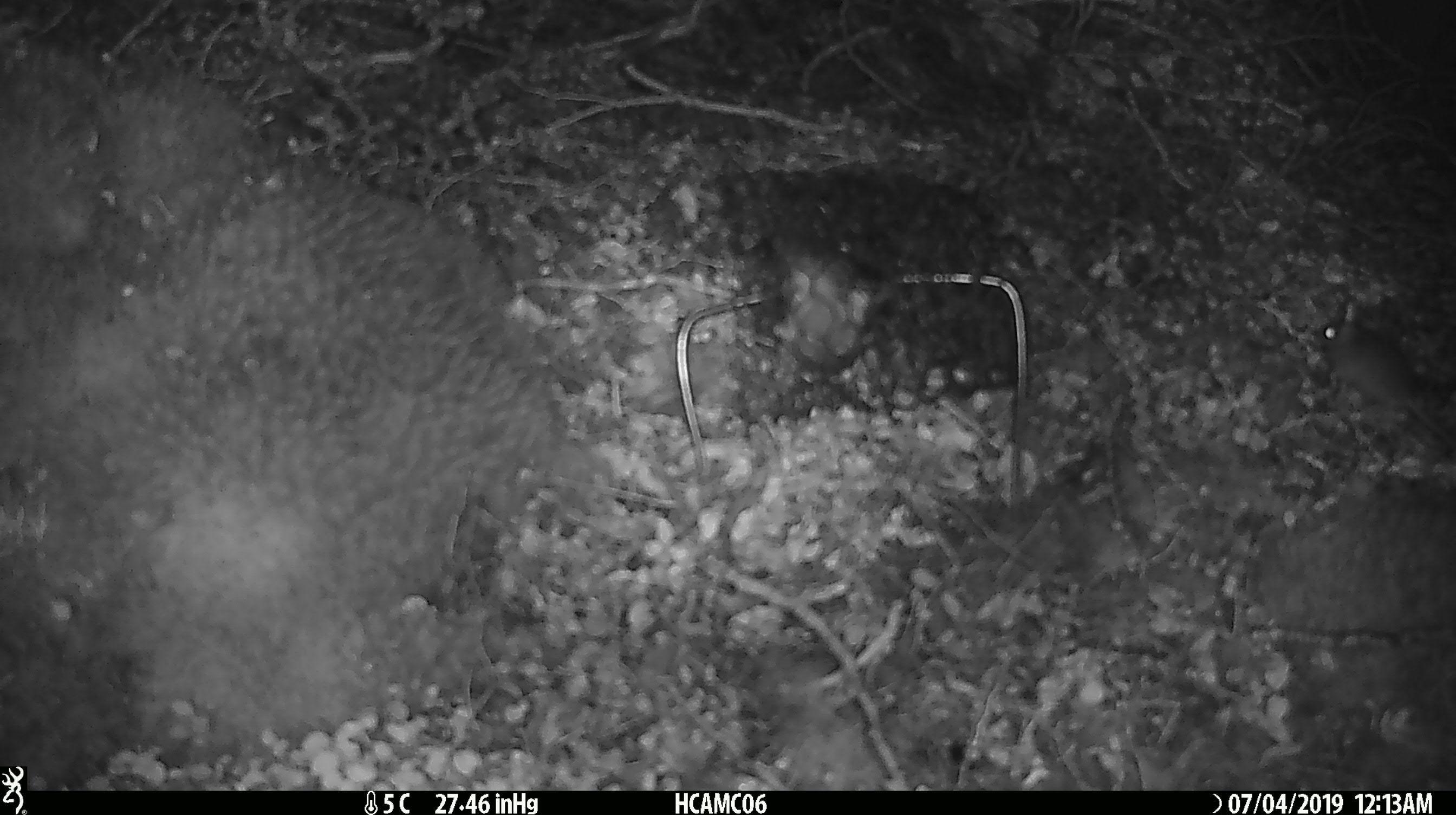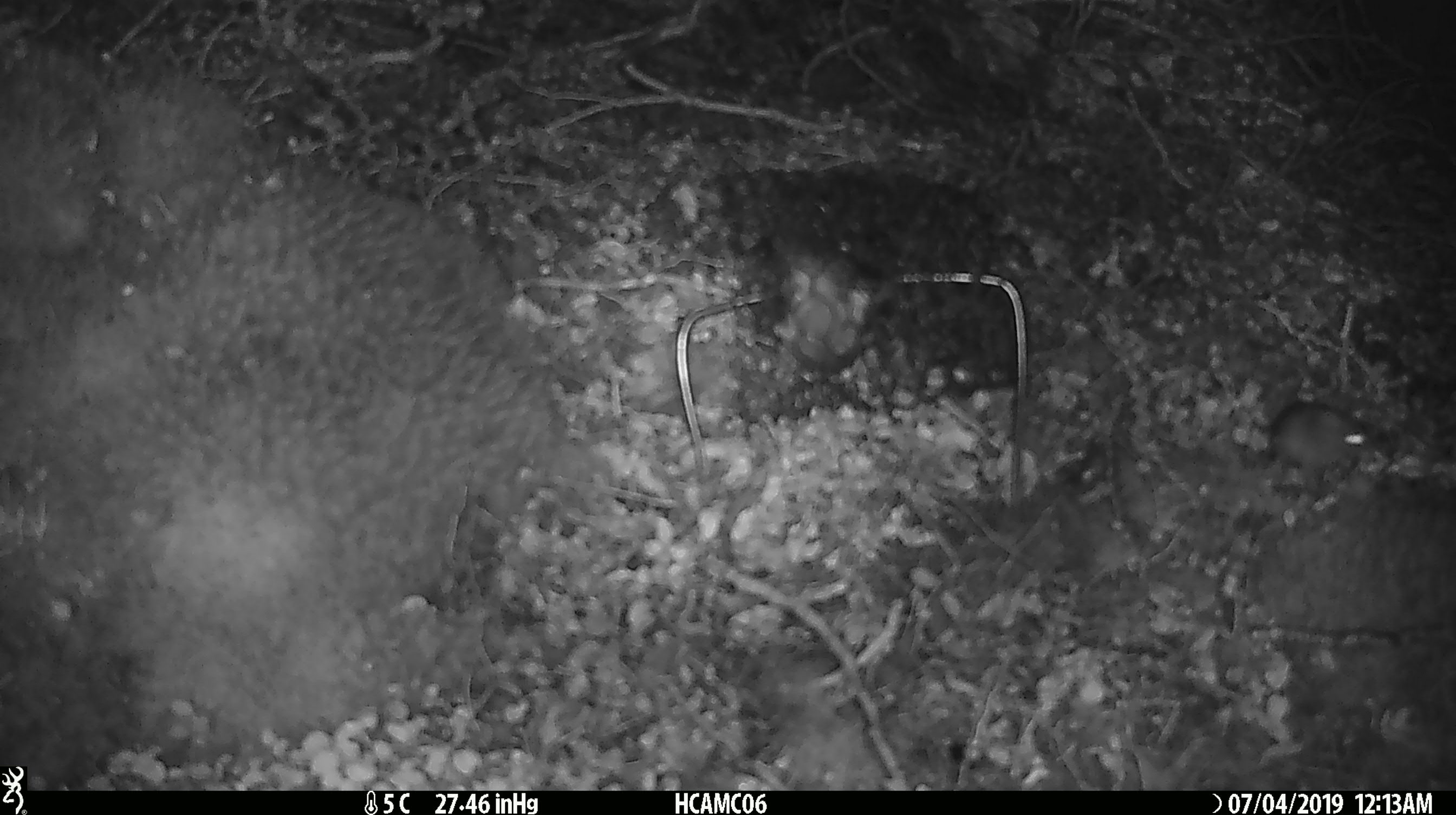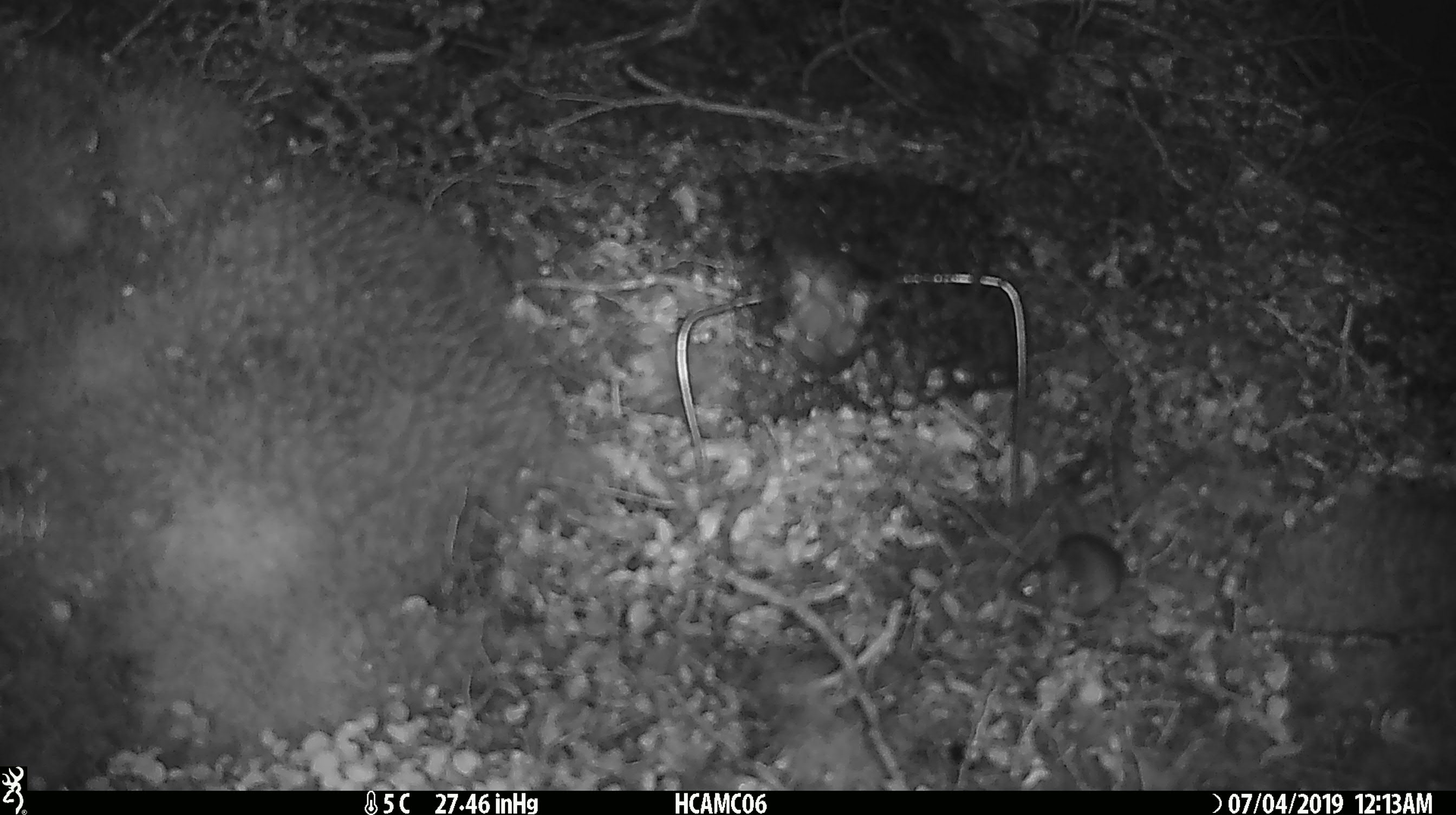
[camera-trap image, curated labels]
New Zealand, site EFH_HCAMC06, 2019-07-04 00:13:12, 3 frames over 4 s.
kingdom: Animalia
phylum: Chordata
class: Mammalia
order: Rodentia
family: Muridae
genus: Mus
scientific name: Mus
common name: mouse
Mouse (Mus).